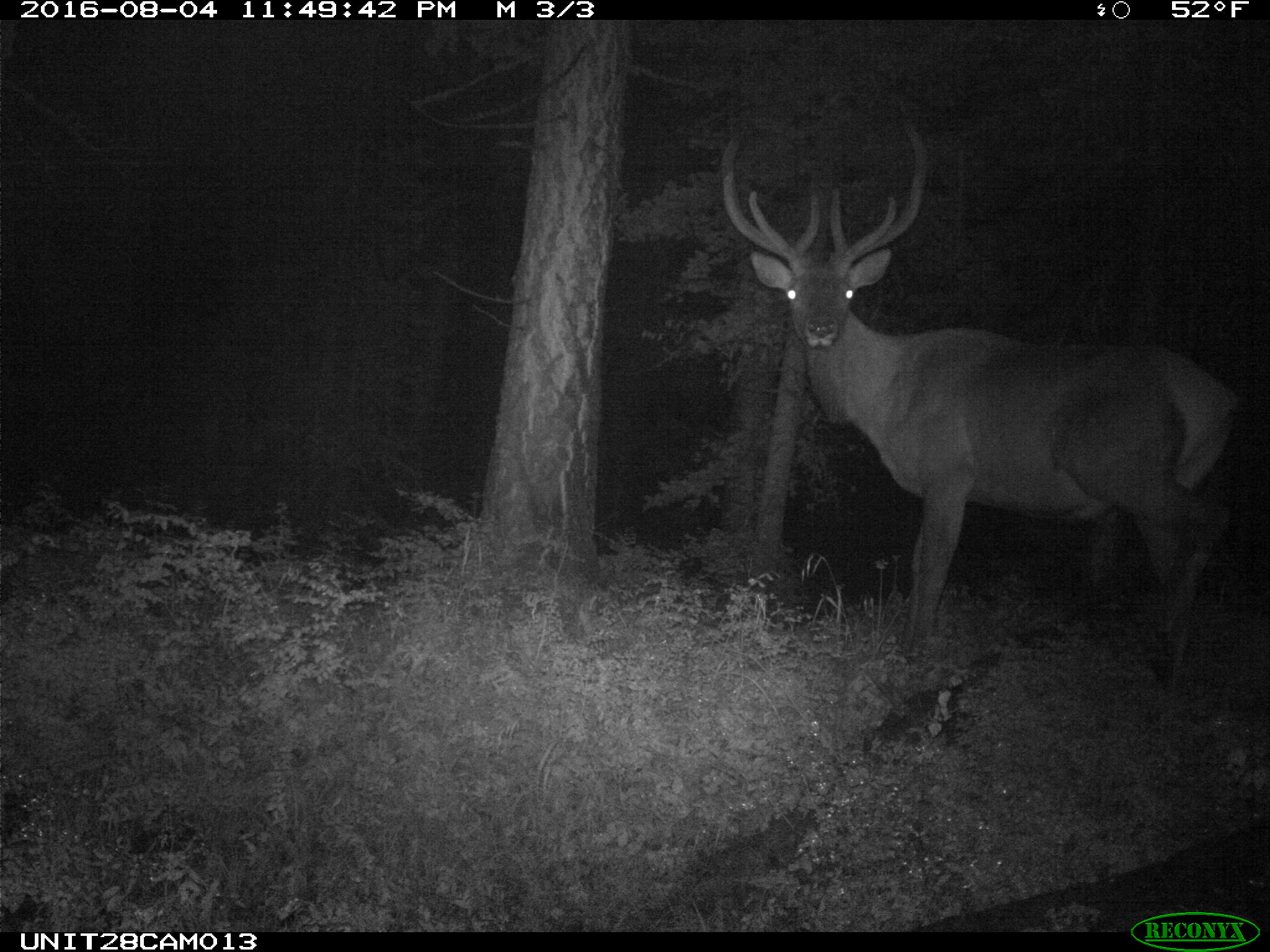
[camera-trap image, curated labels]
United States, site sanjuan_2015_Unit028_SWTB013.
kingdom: Animalia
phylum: Chordata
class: Mammalia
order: Artiodactyla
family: Cervidae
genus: Cervus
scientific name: Cervus elaphus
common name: red deer